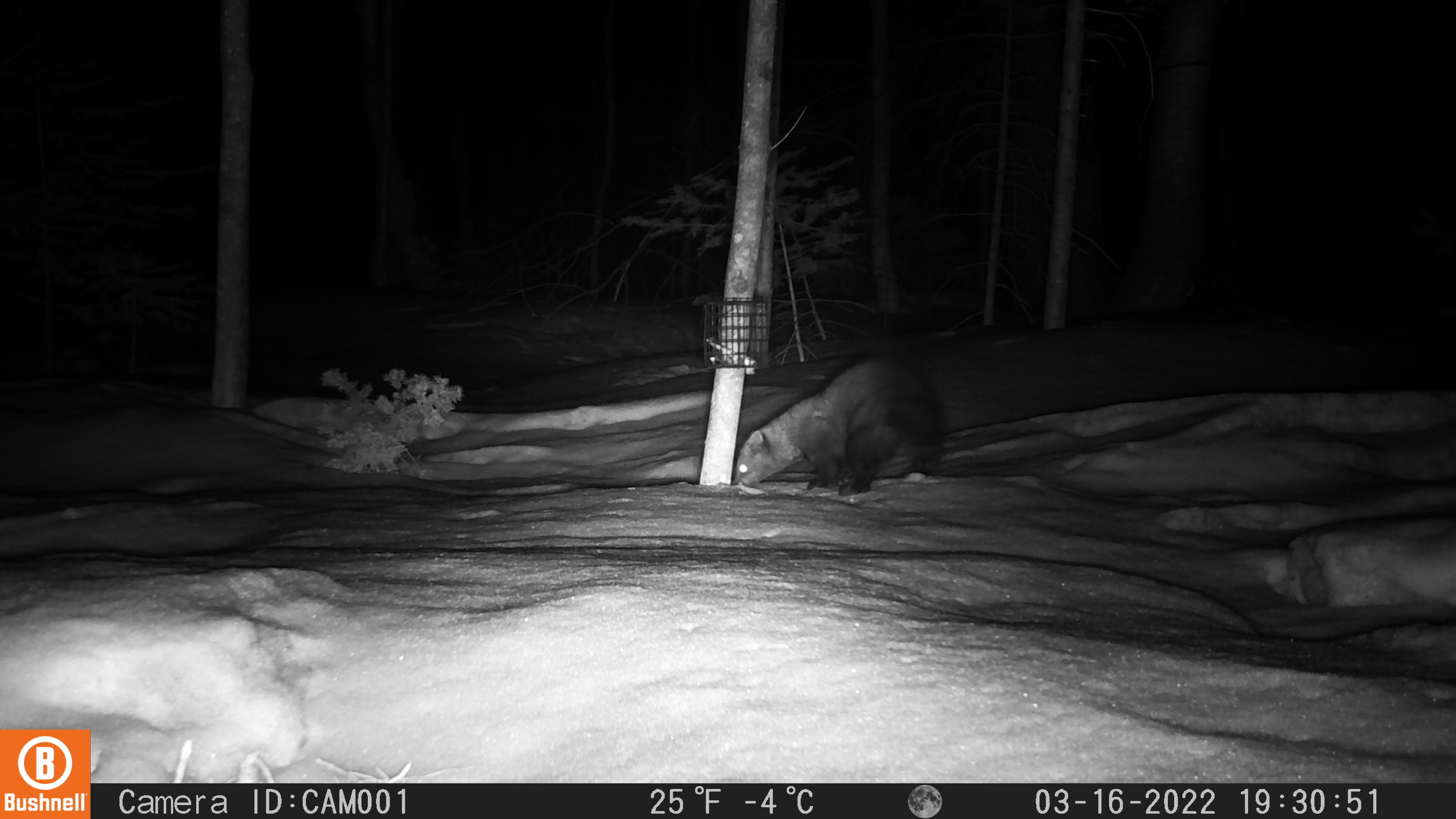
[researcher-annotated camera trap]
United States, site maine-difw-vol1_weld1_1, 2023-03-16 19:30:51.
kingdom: Animalia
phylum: Chordata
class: Mammalia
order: Carnivora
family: Mustelidae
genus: Pekania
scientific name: Pekania pennanti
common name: fisher